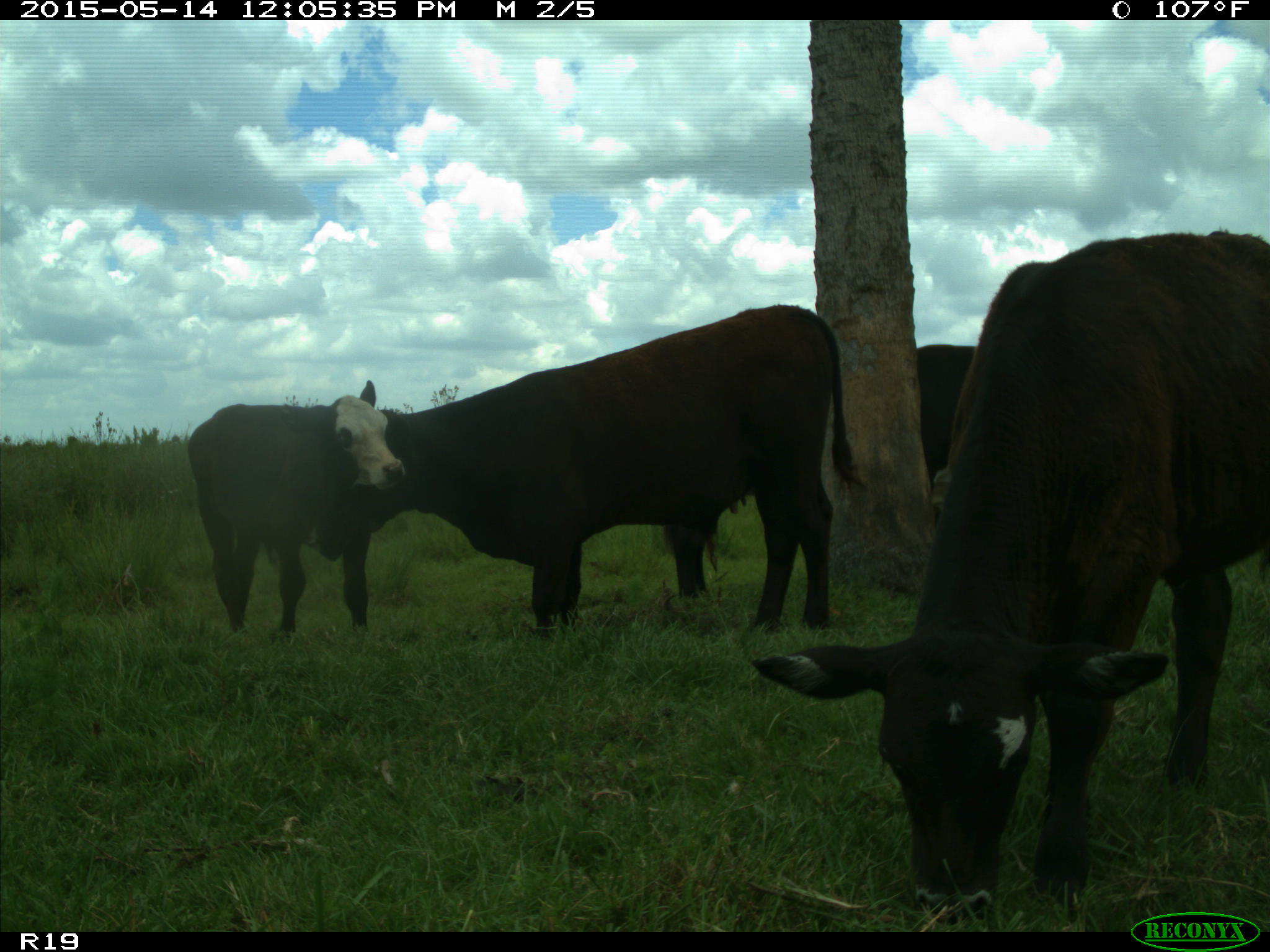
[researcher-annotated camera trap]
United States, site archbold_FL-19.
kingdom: Animalia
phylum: Chordata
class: Mammalia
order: Artiodactyla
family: Bovidae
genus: Bos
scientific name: Bos taurus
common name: domestic cow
Bos taurus (domestic cow).